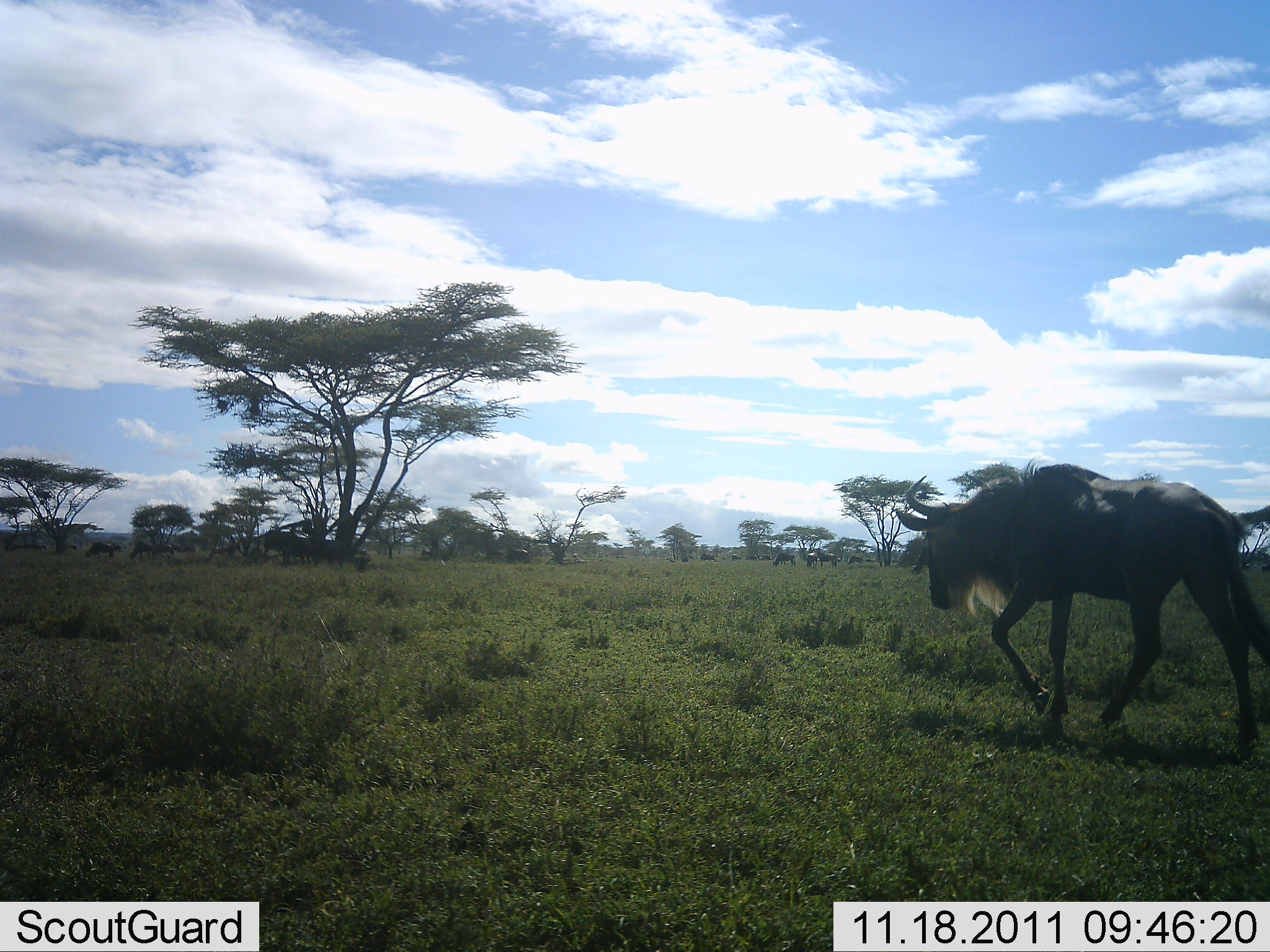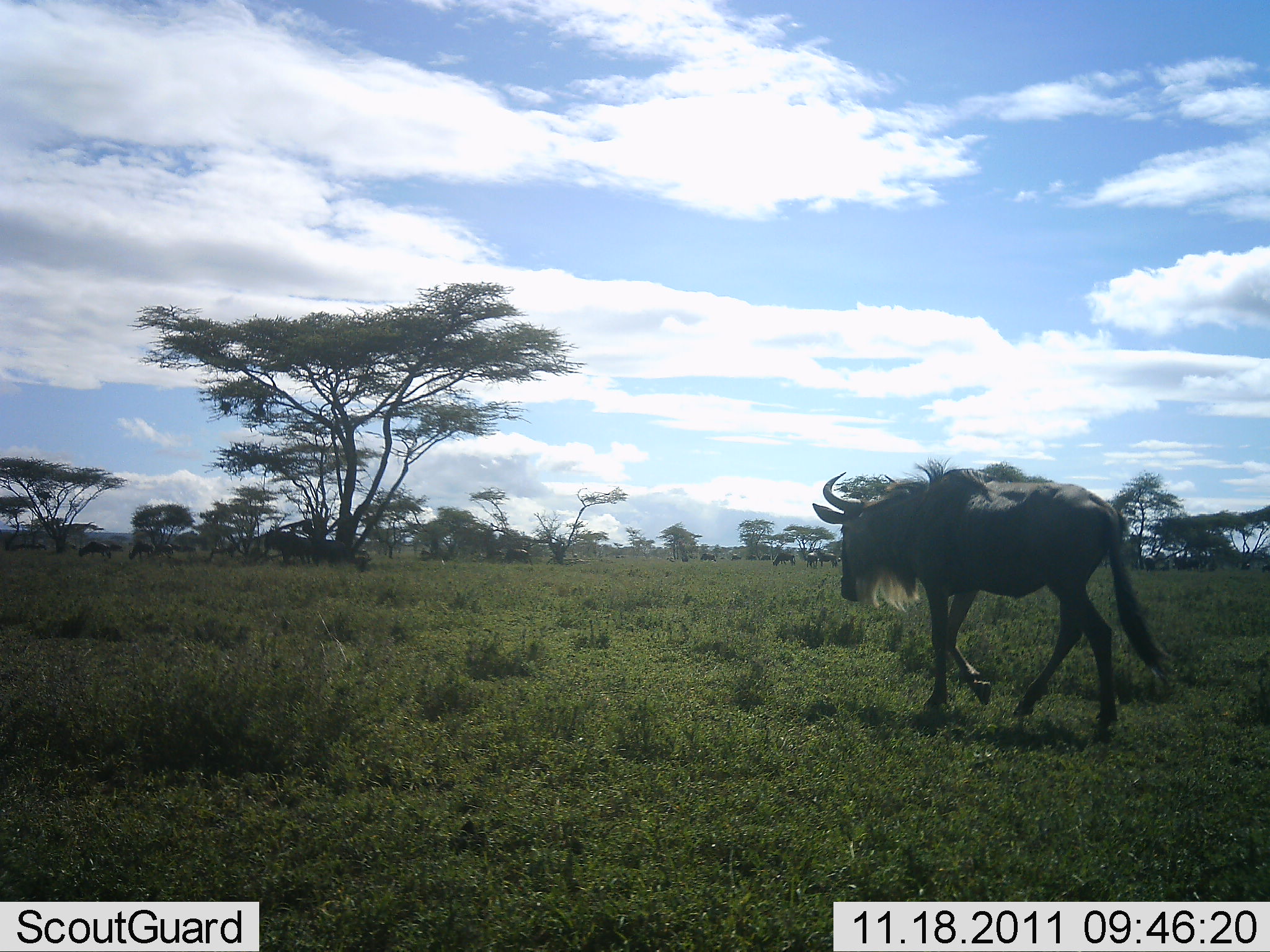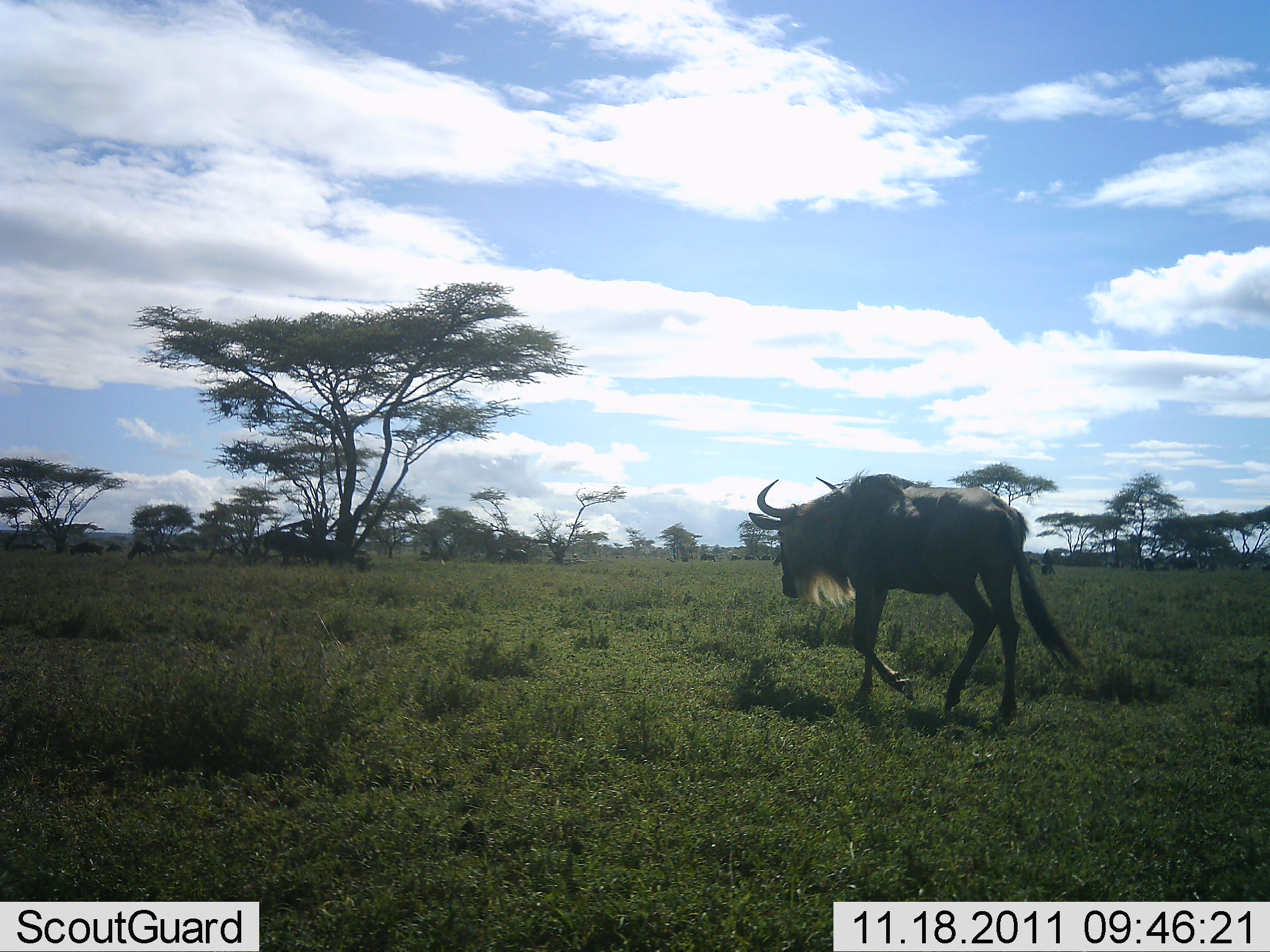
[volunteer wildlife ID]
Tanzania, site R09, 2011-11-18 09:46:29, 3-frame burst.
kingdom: Animalia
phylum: Chordata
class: Mammalia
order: Artiodactyla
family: Bovidae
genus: Connochaetes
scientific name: Connochaetes taurinus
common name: blue wildebeest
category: wildebeest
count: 1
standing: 18%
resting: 0%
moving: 100%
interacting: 0%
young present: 0%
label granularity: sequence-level